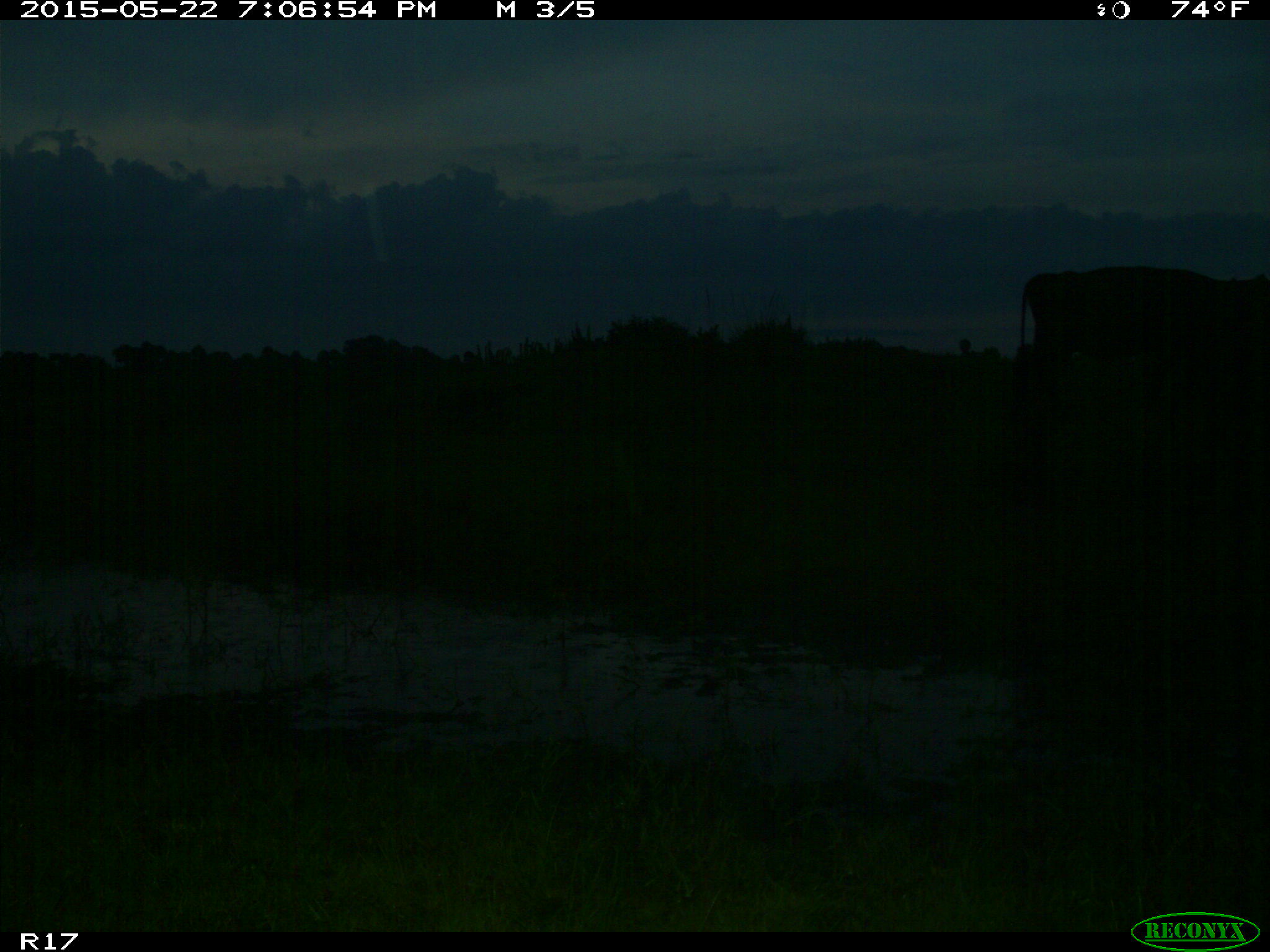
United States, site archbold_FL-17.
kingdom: Animalia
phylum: Chordata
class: Mammalia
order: Artiodactyla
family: Bovidae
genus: Bos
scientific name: Bos taurus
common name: domestic cow